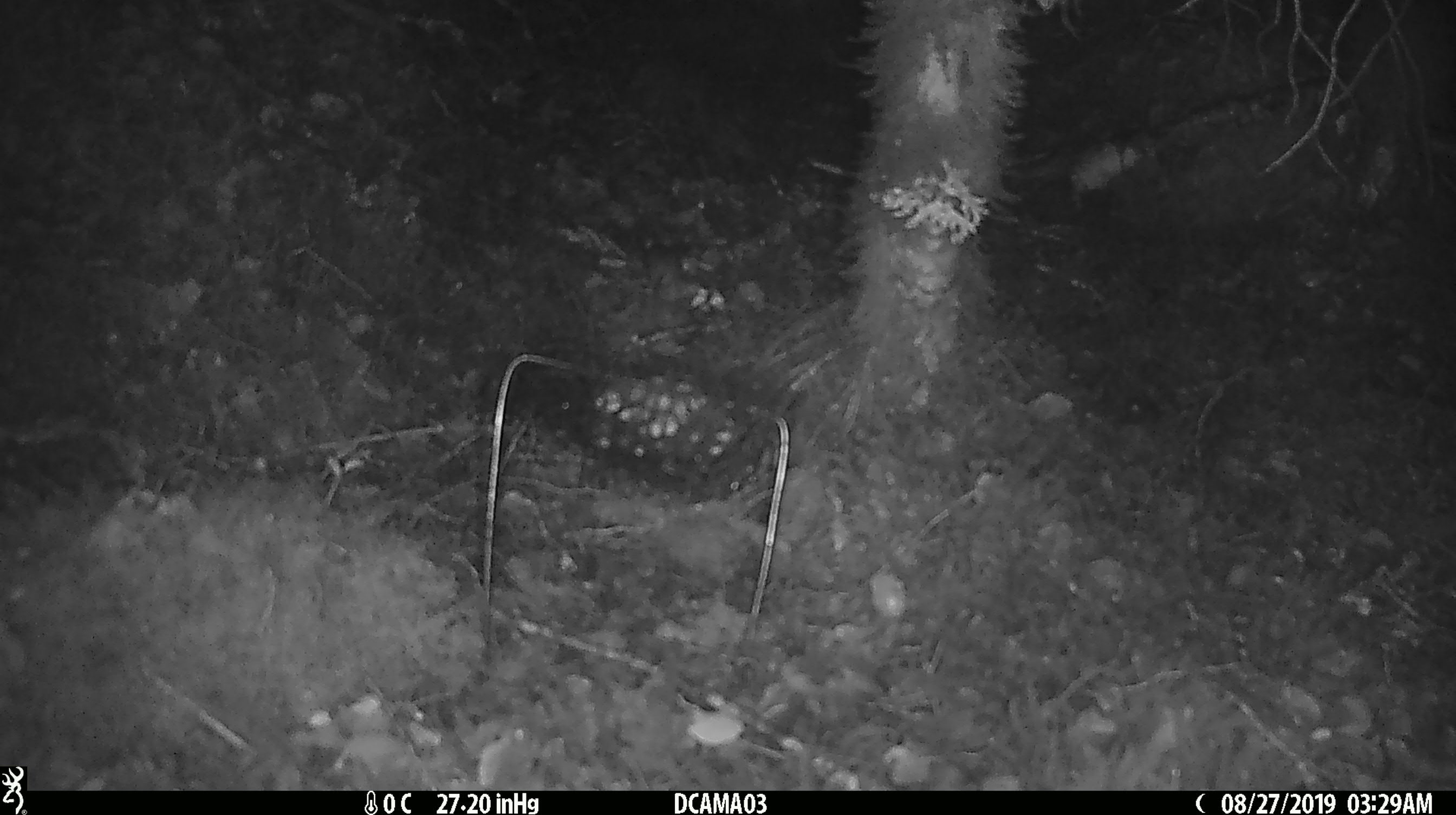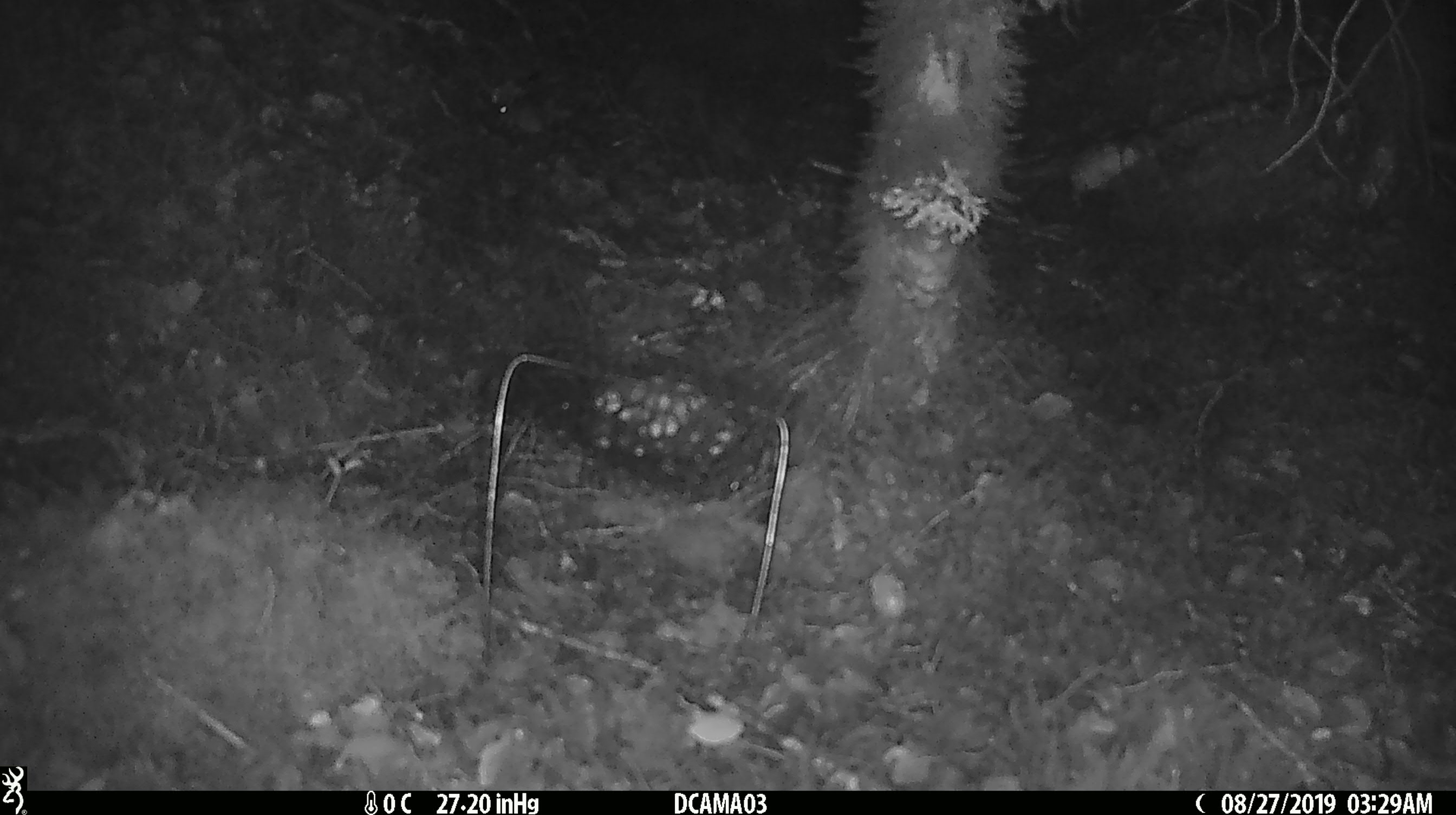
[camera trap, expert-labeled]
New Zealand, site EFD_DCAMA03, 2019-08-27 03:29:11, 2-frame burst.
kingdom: Animalia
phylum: Chordata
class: Mammalia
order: Rodentia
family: Muridae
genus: Mus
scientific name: Mus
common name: mouse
Mouse (Mus).